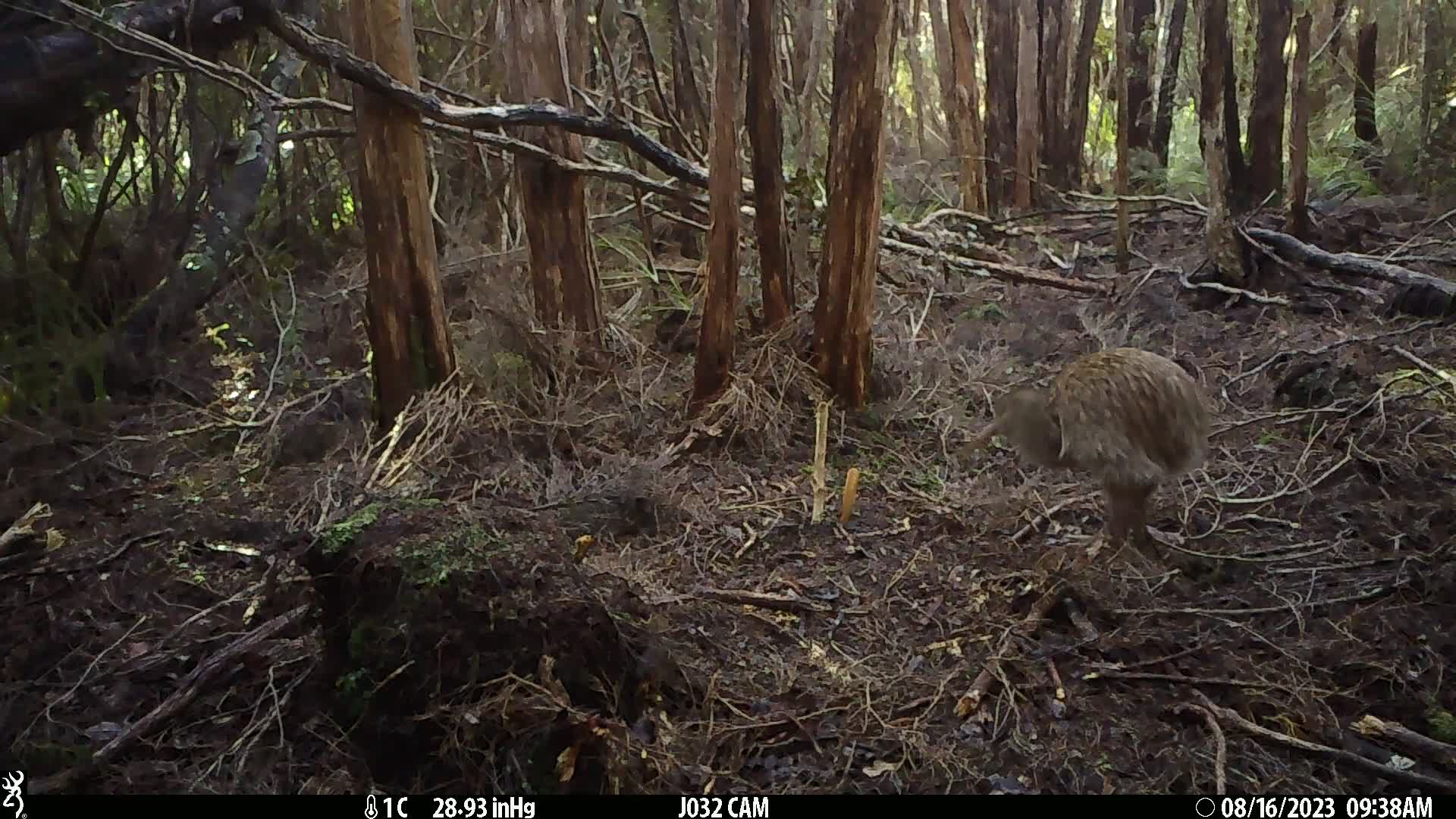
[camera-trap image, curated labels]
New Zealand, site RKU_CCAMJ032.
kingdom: Animalia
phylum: Chordata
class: Aves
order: Apterygiformes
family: Apterygidae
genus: Apteryx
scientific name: Apteryx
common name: kiwi